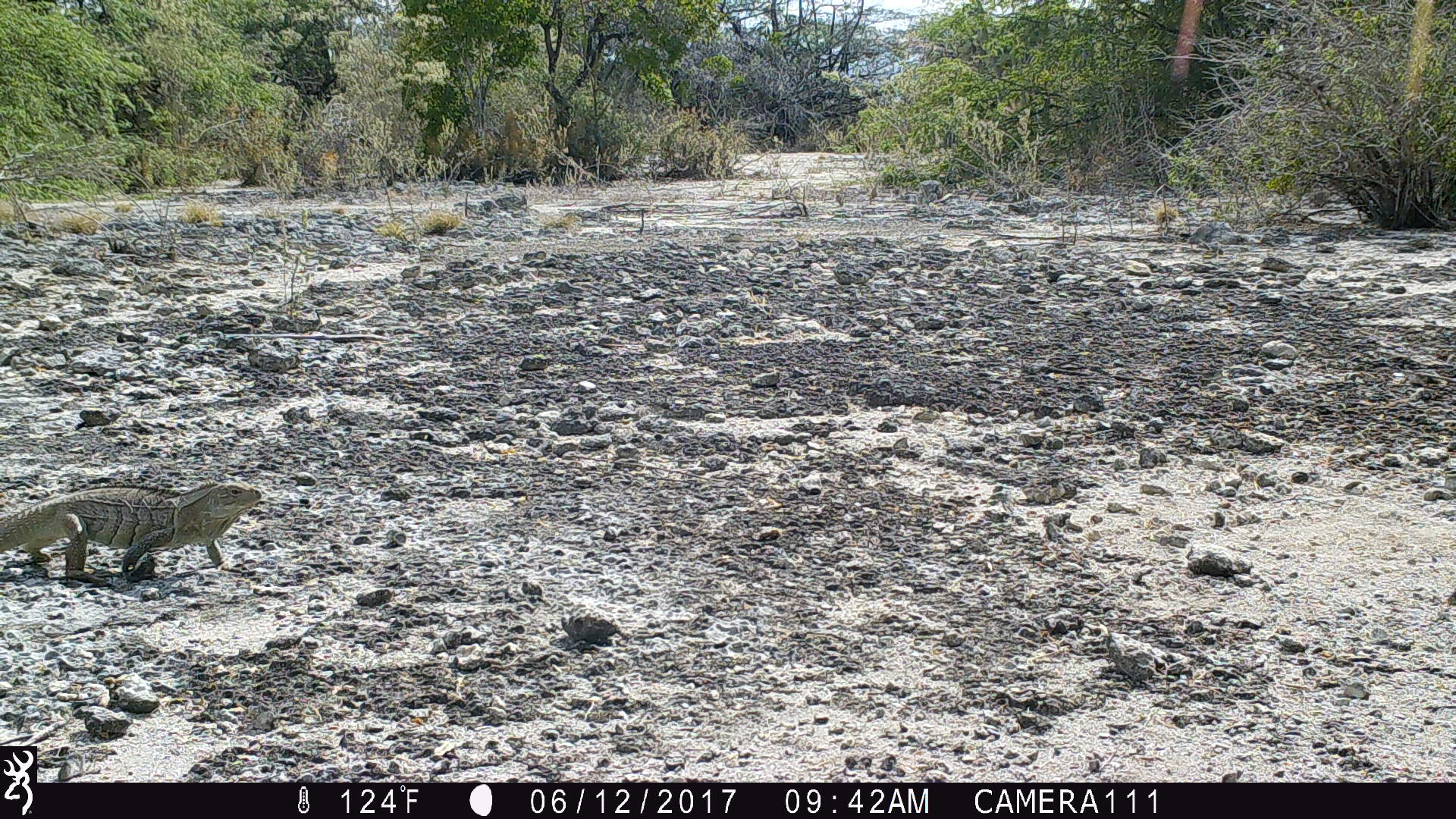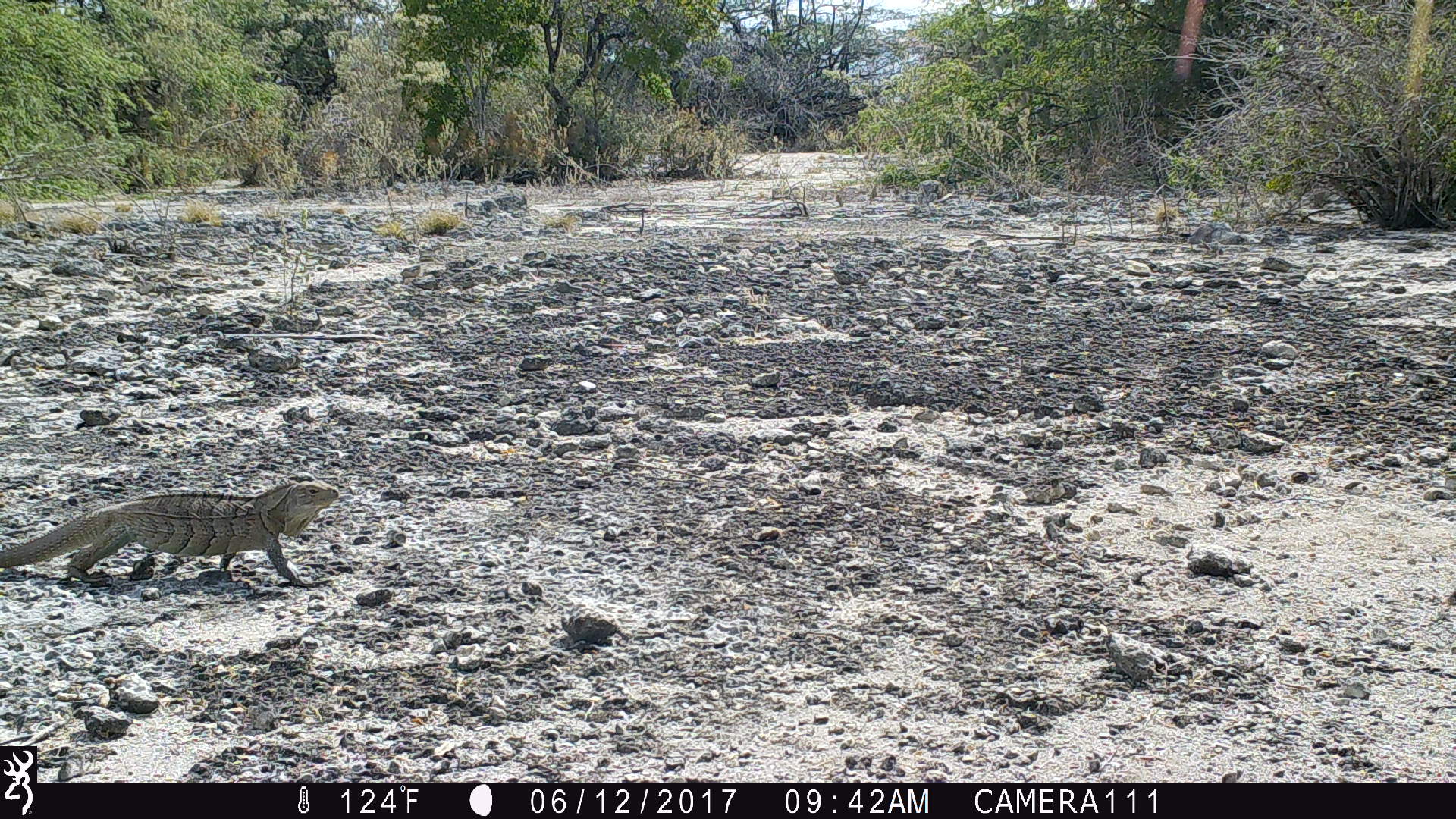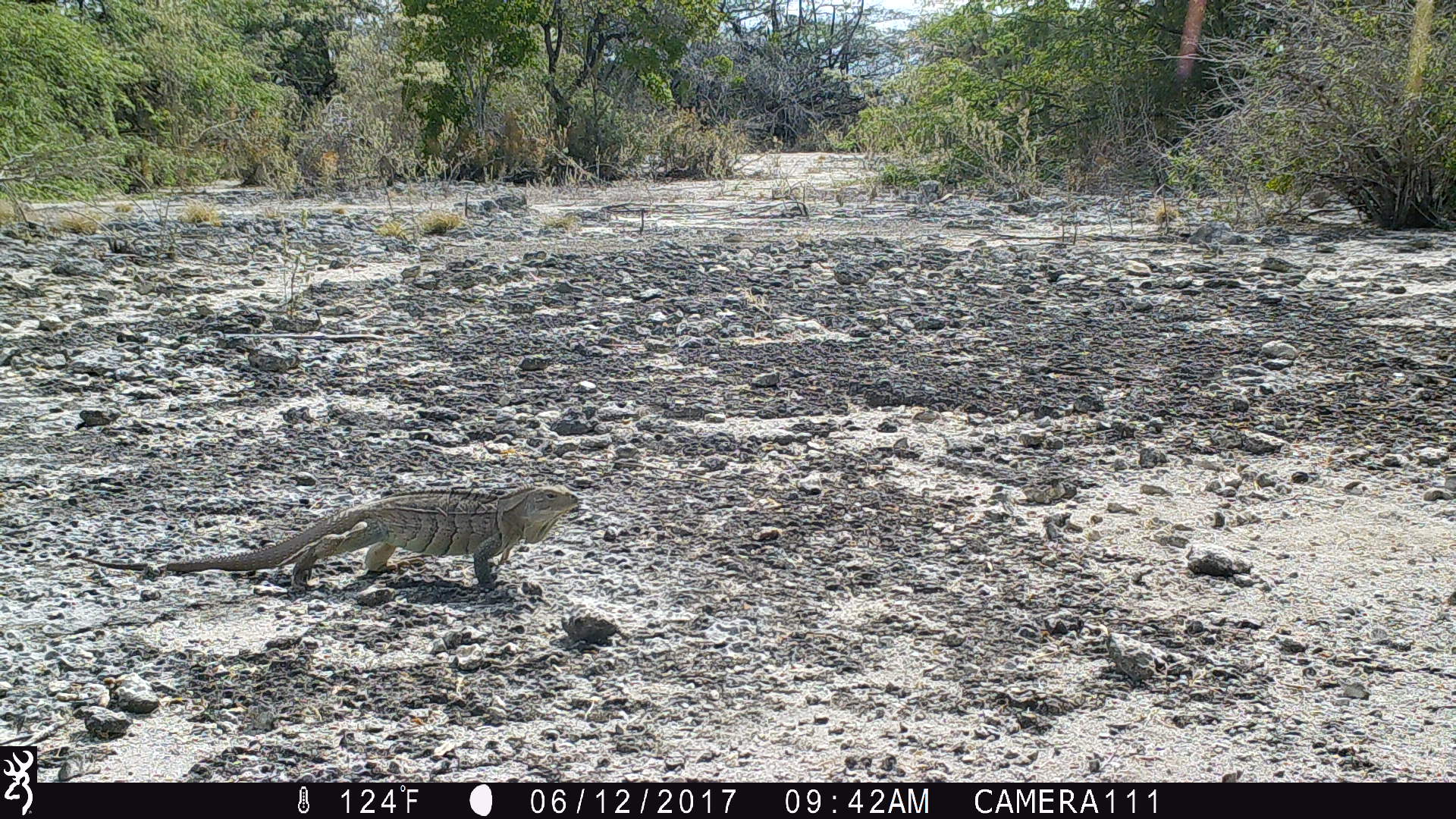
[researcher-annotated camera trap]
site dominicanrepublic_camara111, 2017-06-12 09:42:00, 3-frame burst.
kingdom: Animalia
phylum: Chordata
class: Reptilia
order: Squamata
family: Iguanidae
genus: Iguana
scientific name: Iguana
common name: typical iguanas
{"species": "Iguana (typical iguanas)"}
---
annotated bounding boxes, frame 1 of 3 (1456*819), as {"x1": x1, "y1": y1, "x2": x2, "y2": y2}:
iguana: {"x1": 3, "y1": 480, "x2": 268, "y2": 583}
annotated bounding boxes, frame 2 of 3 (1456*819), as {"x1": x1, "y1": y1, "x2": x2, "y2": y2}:
iguana: {"x1": 0, "y1": 478, "x2": 347, "y2": 591}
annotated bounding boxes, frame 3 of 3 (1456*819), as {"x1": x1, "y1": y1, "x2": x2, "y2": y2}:
iguana: {"x1": 130, "y1": 484, "x2": 586, "y2": 591}